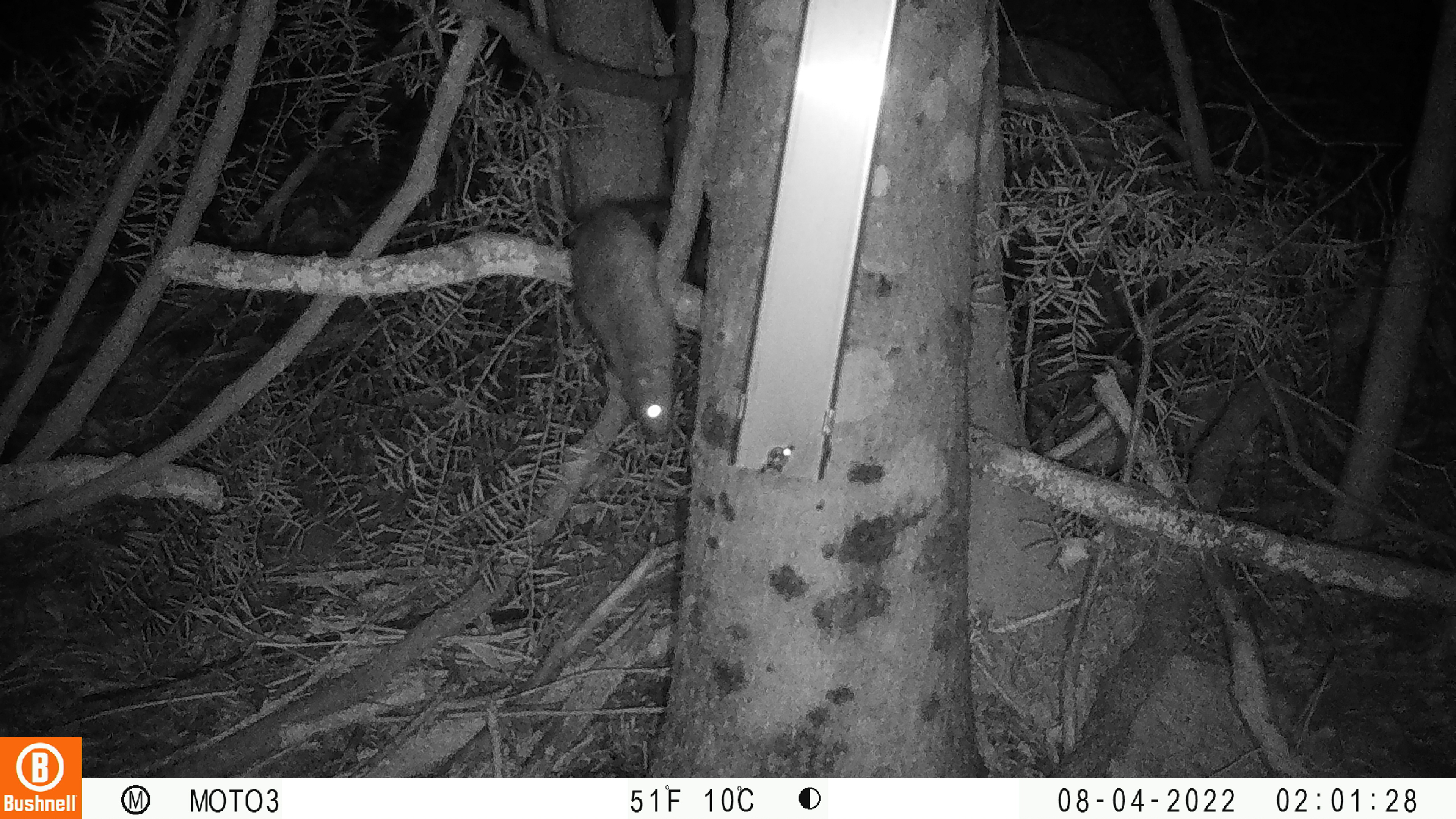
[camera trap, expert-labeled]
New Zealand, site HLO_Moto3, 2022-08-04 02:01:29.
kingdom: Animalia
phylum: Chordata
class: Mammalia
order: Rodentia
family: Muridae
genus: Rattus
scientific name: Rattus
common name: rat